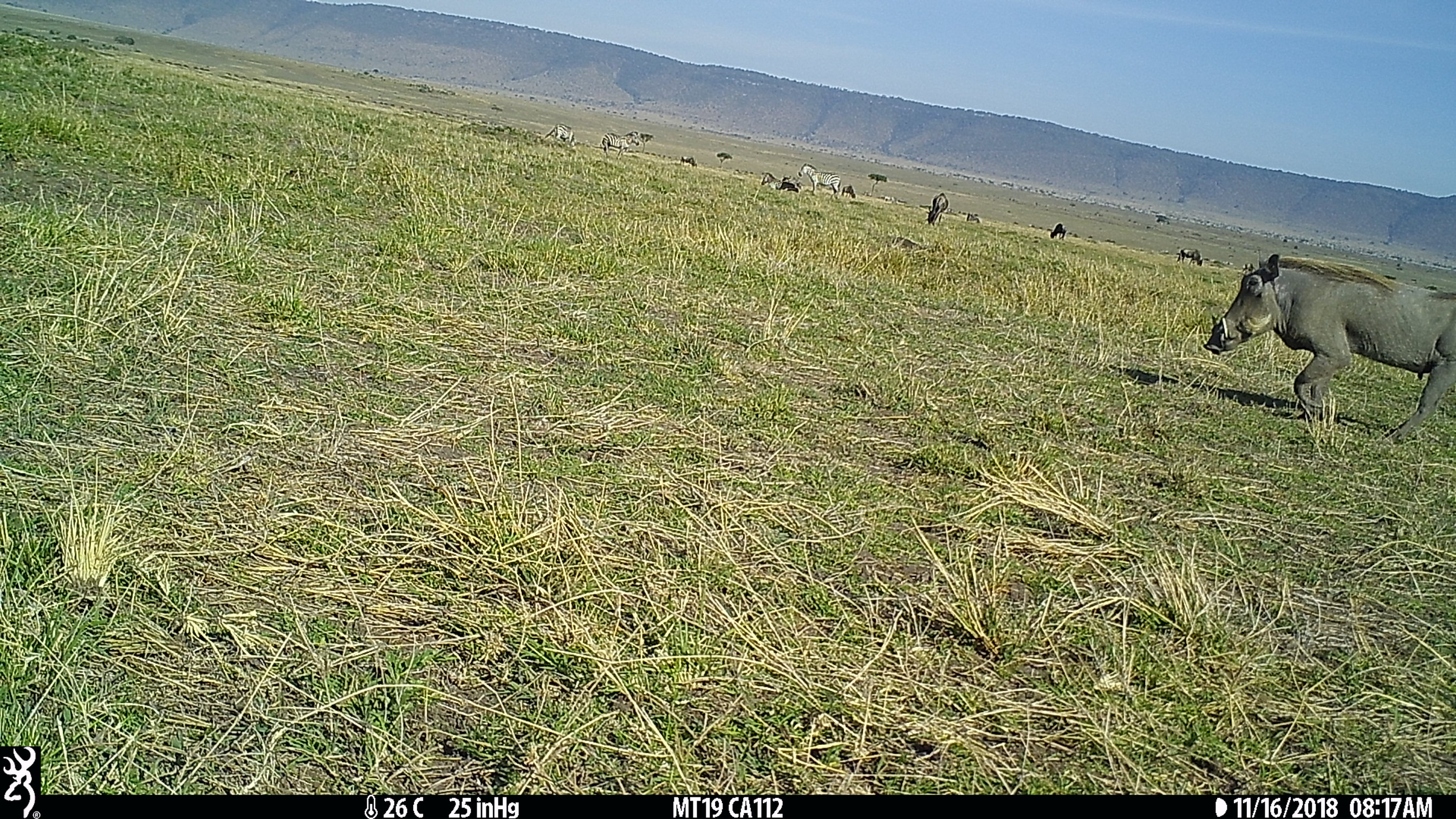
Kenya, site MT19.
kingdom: Animalia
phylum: Chordata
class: Mammalia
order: Artiodactyla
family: Suidae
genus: Phacochoerus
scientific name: Phacochoerus africanus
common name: common warthog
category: warthog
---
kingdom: Animalia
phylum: Chordata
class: Mammalia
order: Perissodactyla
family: Equidae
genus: Equus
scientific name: Equus quagga burchellii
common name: burchell's zebra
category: zebra